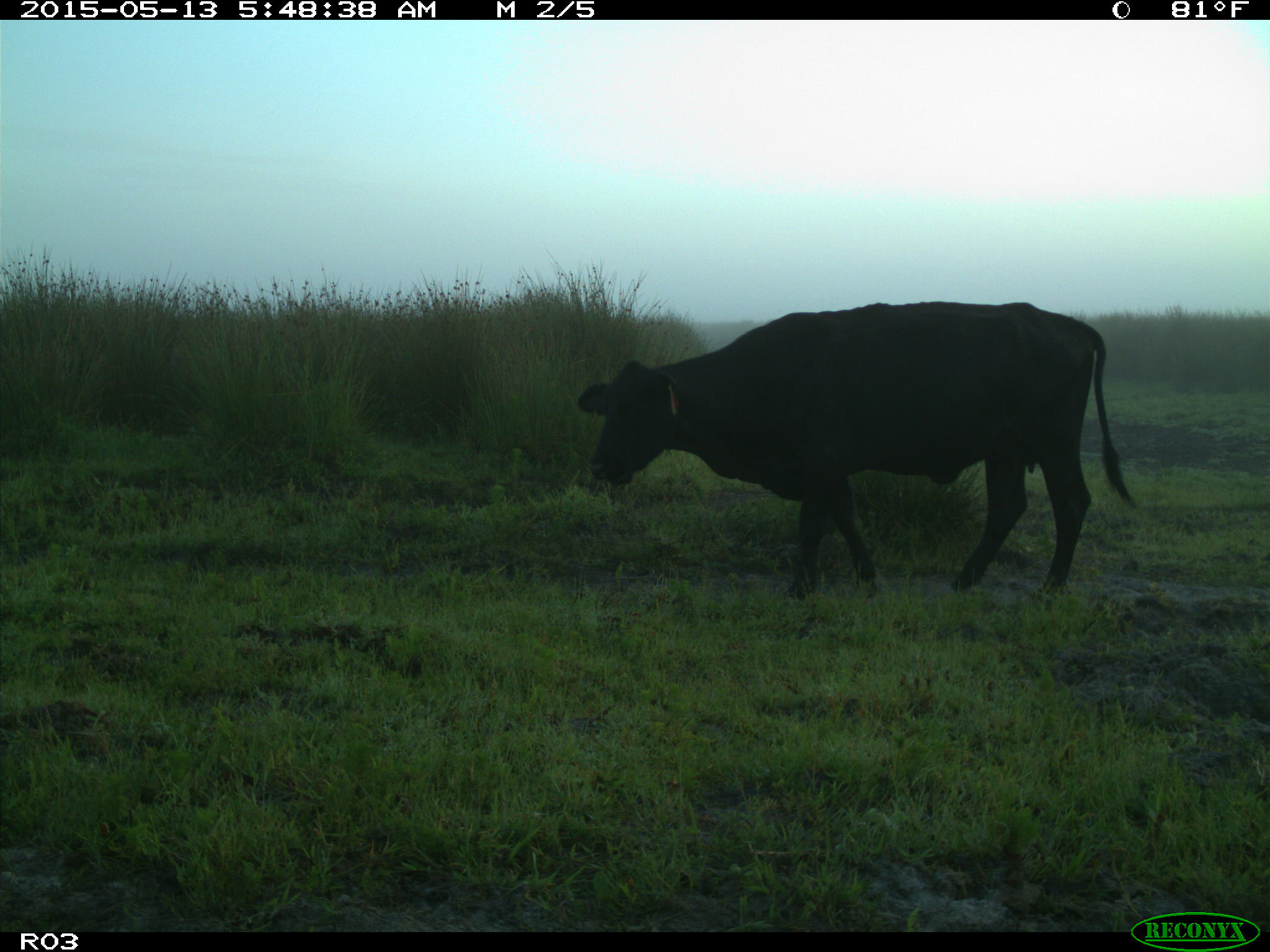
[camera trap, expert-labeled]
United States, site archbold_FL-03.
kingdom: Animalia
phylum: Chordata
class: Mammalia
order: Artiodactyla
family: Bovidae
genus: Bos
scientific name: Bos taurus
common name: domestic cow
Bos taurus (domestic cow).